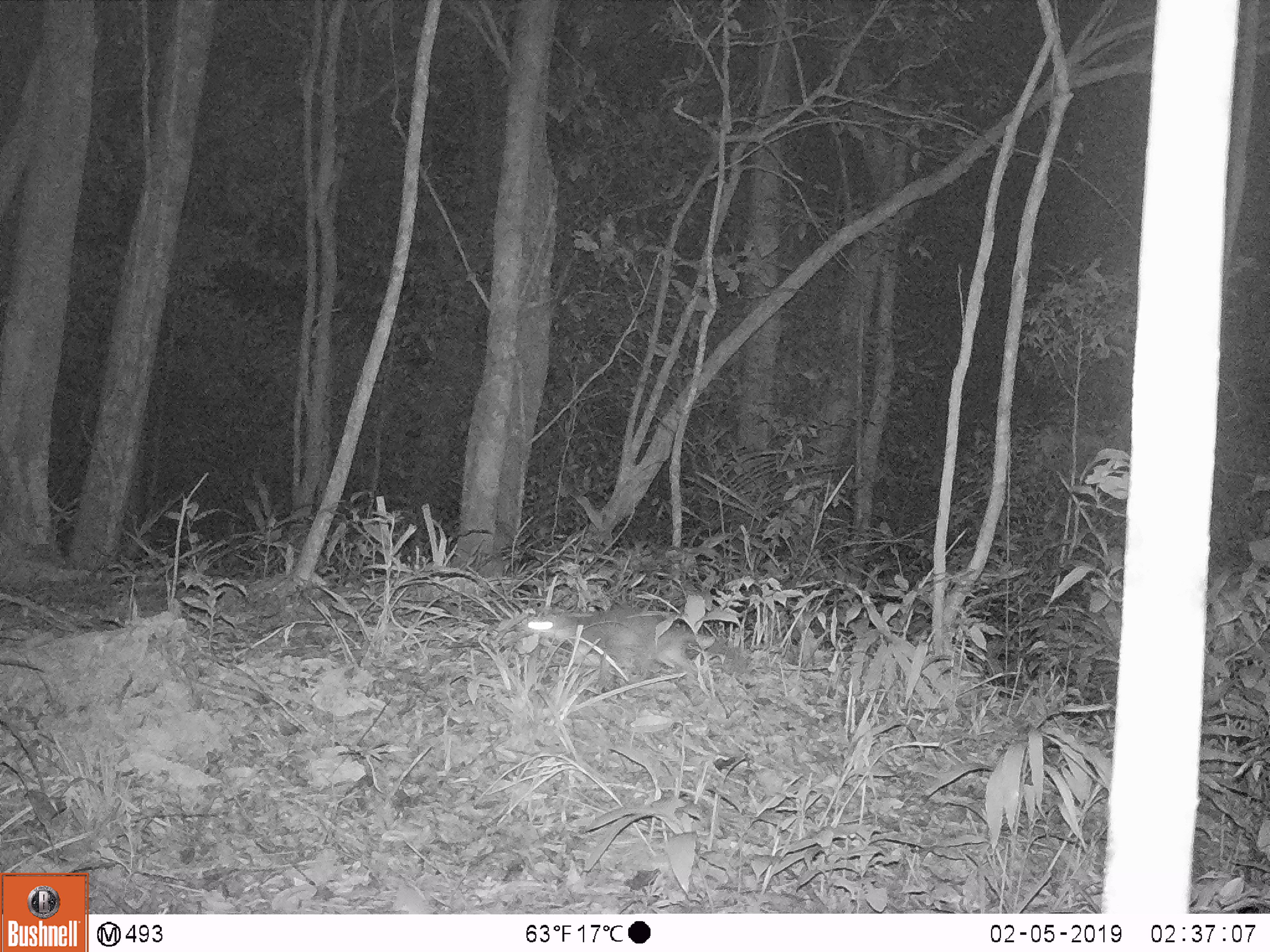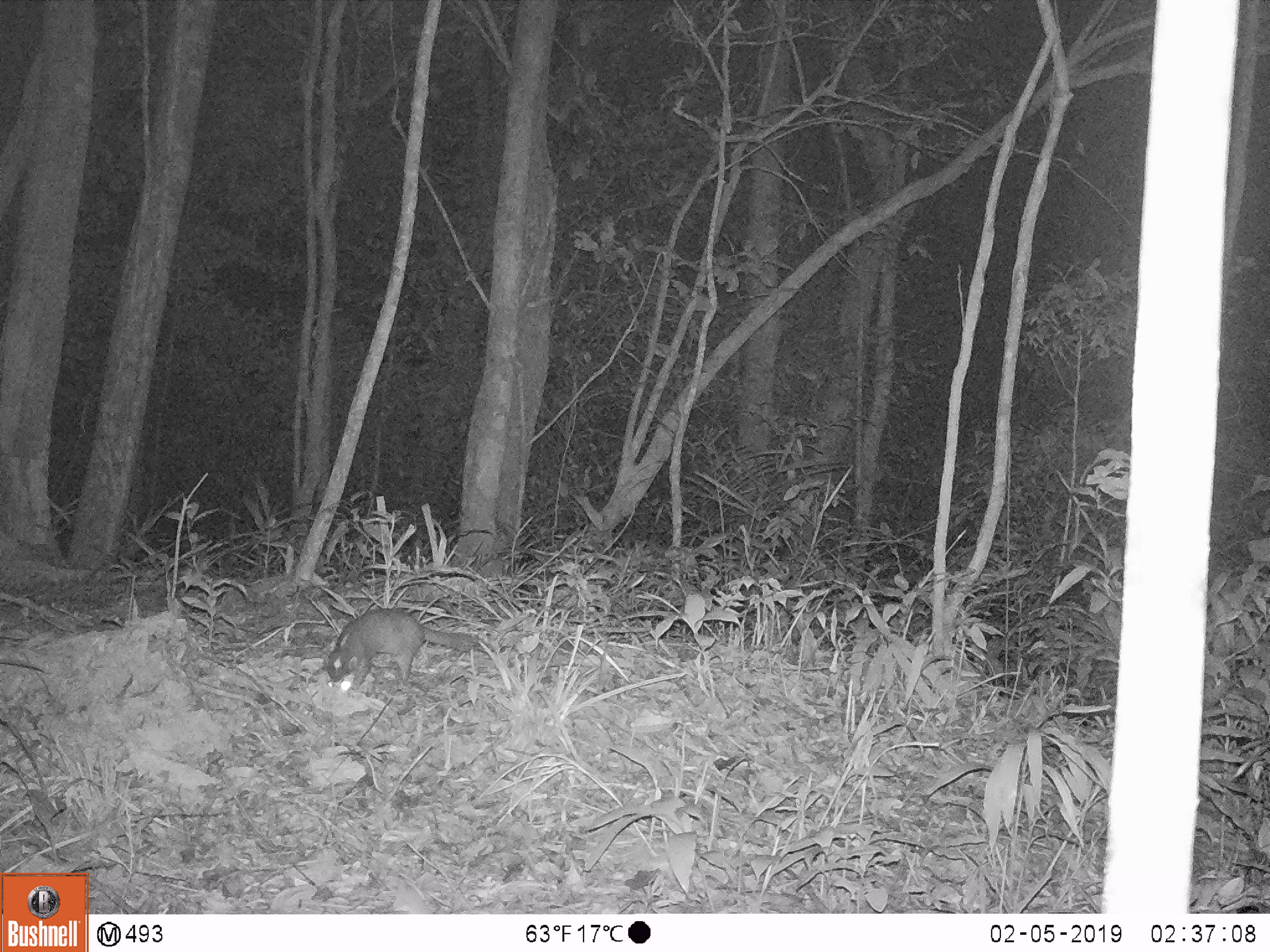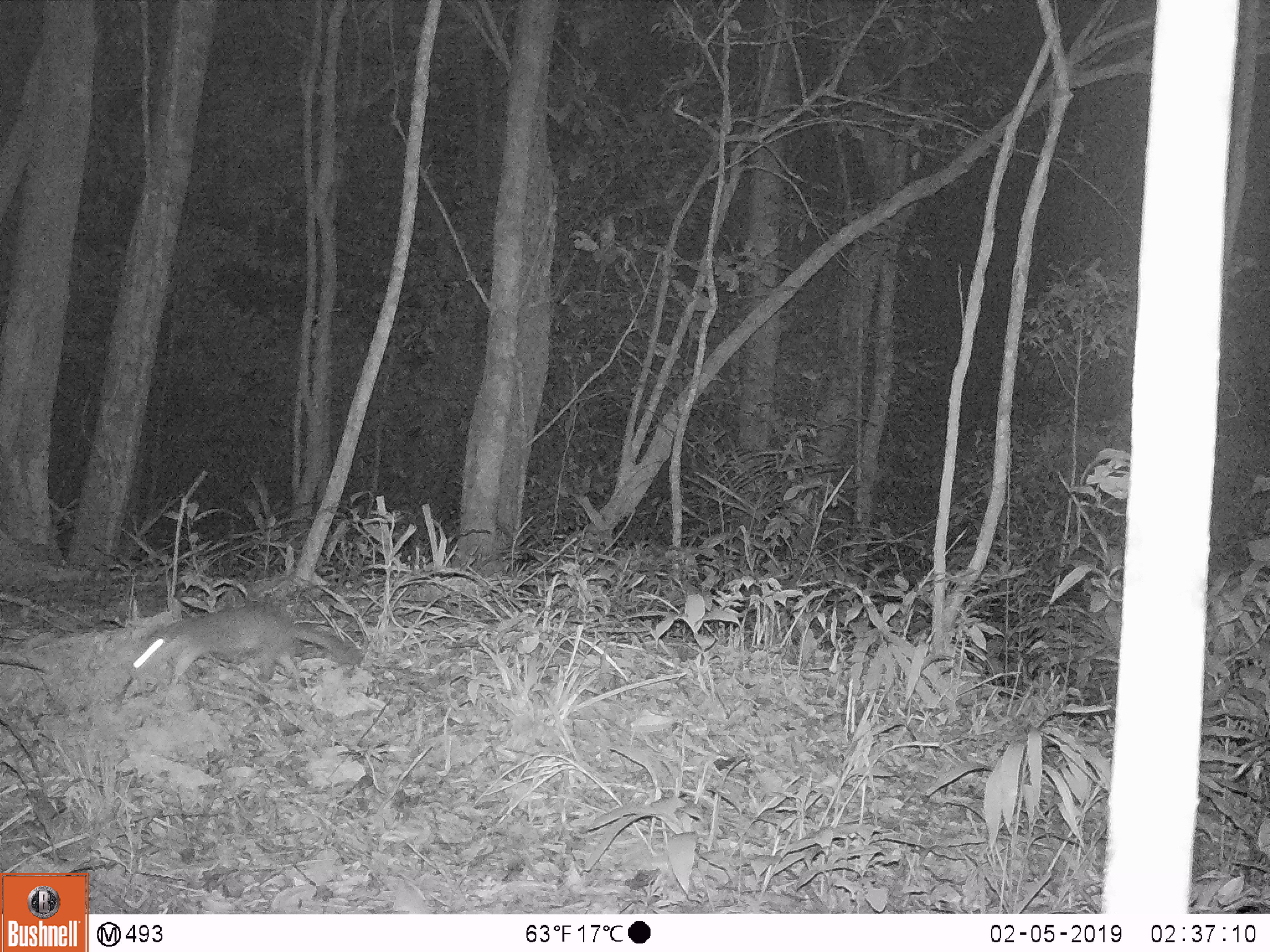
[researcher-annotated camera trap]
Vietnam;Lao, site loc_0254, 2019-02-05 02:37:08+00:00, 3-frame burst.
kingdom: Animalia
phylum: Chordata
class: Mammalia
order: Carnivora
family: Mustelidae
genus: Melogale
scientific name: Melogale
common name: ferret badger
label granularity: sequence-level